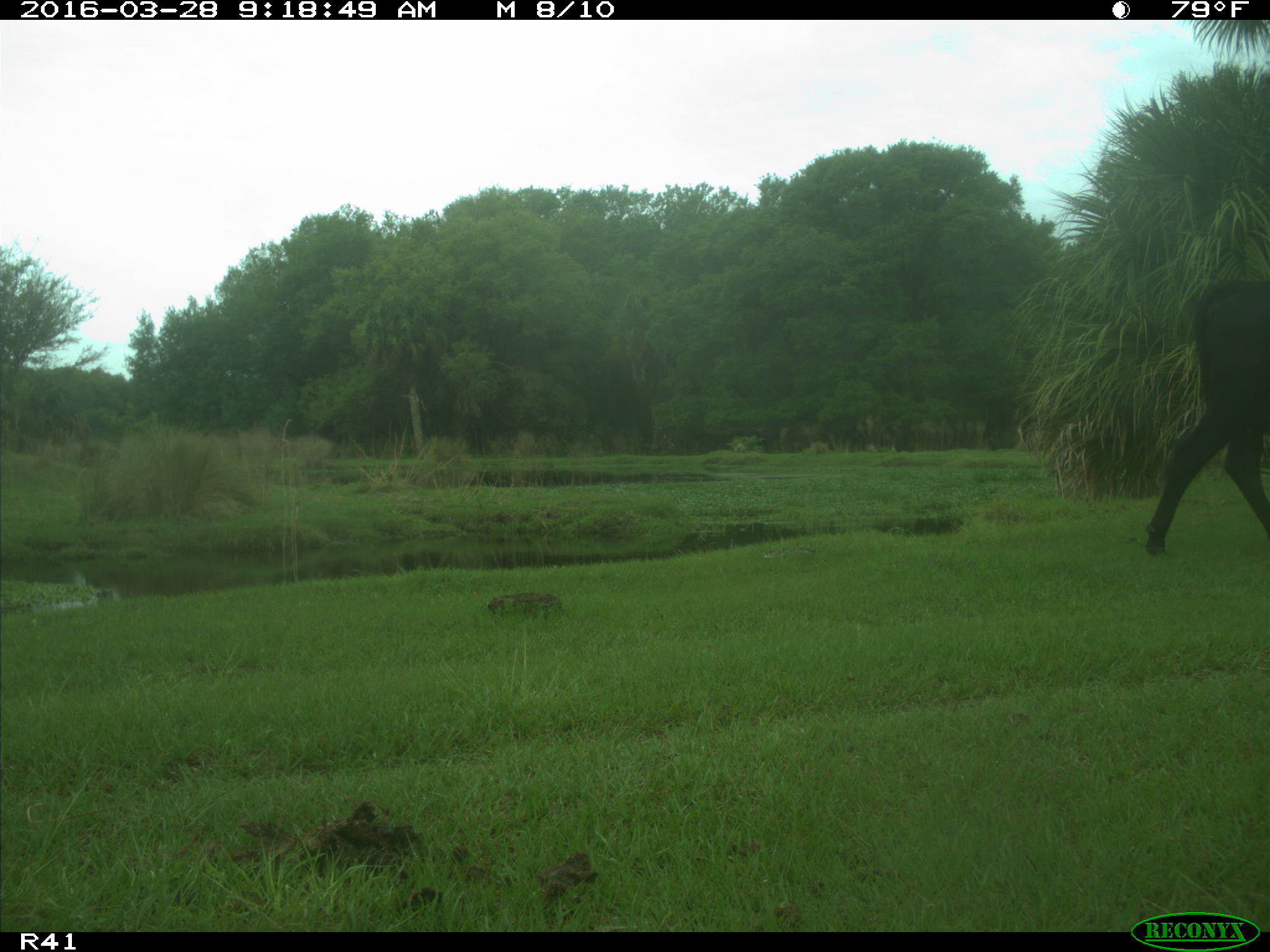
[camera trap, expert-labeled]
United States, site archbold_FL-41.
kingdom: Animalia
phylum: Chordata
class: Mammalia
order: Artiodactyla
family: Bovidae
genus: Bos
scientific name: Bos taurus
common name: domestic cow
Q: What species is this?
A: Bos taurus (domestic cow).